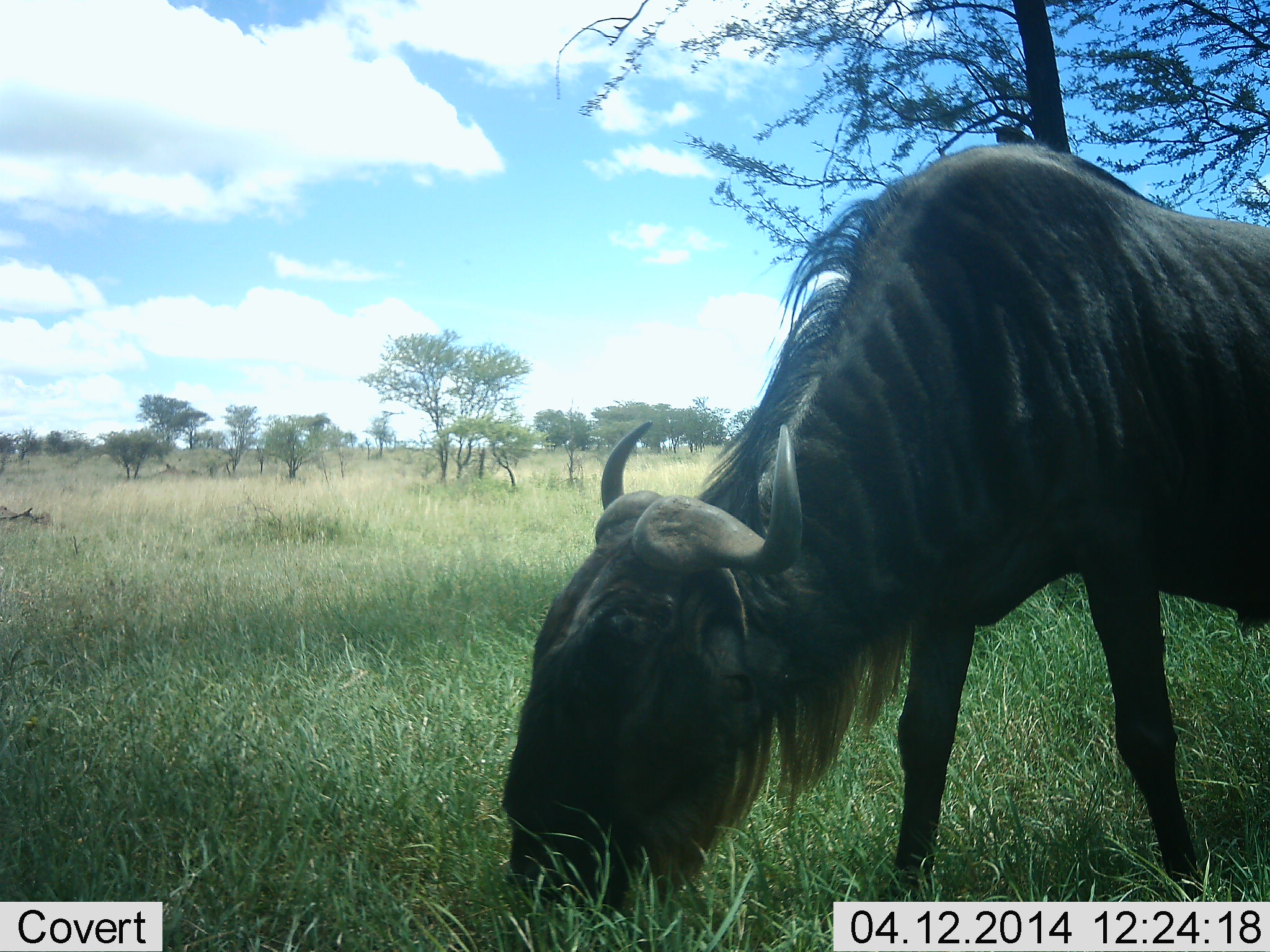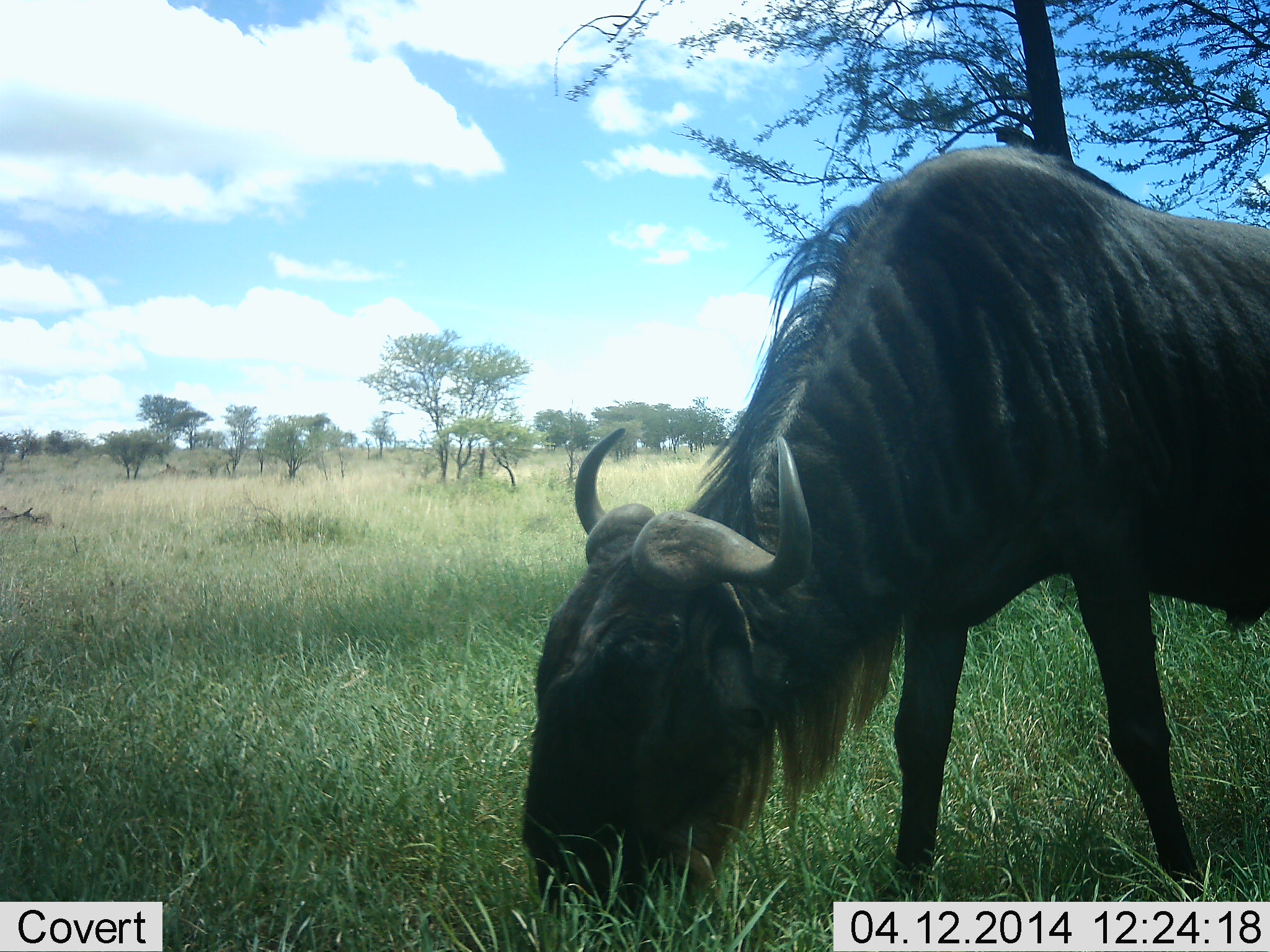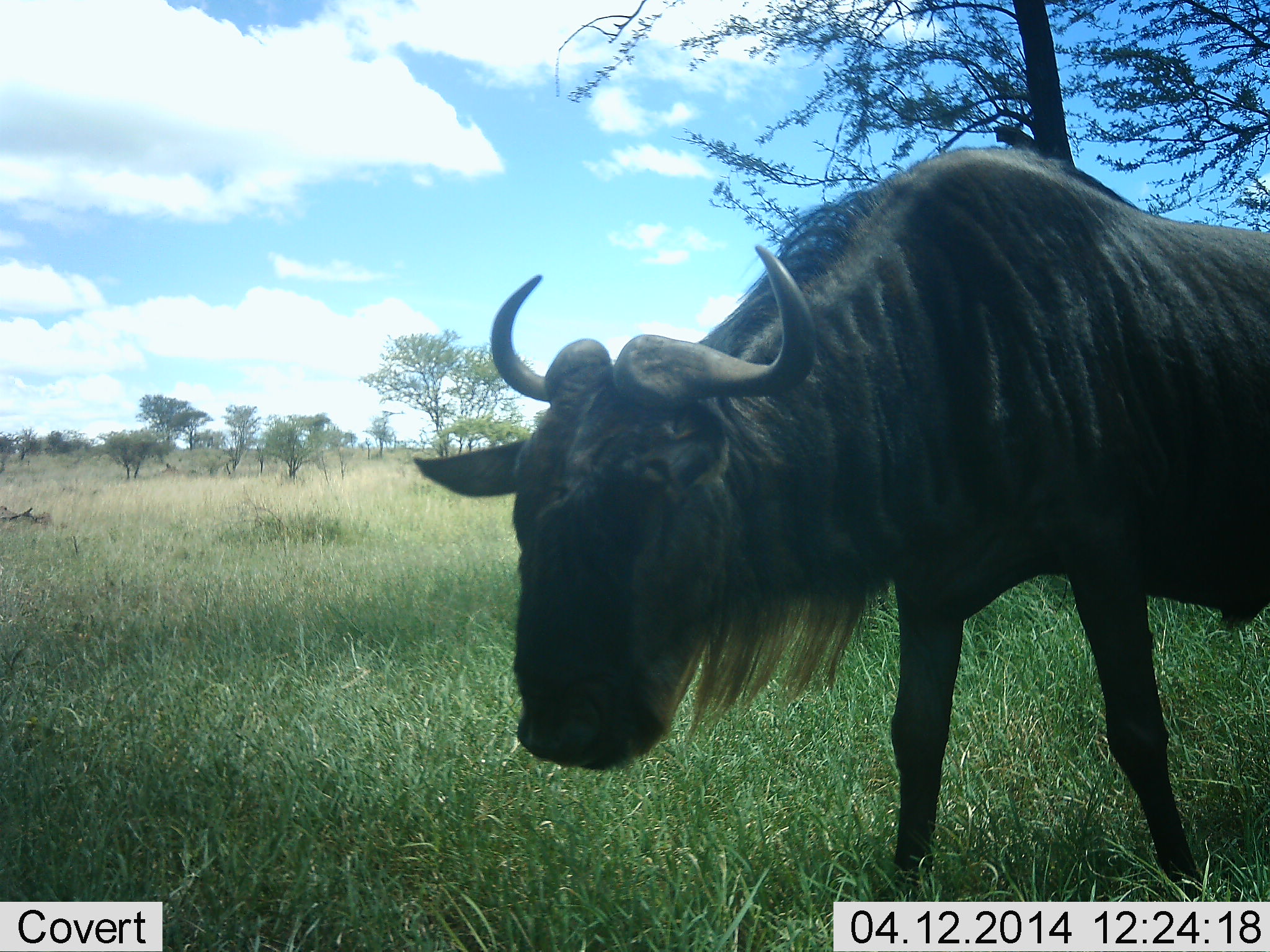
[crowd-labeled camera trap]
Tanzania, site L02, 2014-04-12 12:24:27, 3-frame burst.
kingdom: Animalia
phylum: Chordata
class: Mammalia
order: Artiodactyla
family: Bovidae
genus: Connochaetes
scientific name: Connochaetes taurinus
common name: blue wildebeest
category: wildebeest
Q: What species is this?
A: Wildebeest (blue wildebeest) (Connochaetes taurinus).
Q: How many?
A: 1.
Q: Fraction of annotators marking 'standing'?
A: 20%.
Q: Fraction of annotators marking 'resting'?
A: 10%.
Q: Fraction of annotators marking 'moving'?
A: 10%.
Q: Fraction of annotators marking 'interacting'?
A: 0%.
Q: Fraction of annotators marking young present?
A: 0%.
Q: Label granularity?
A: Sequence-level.